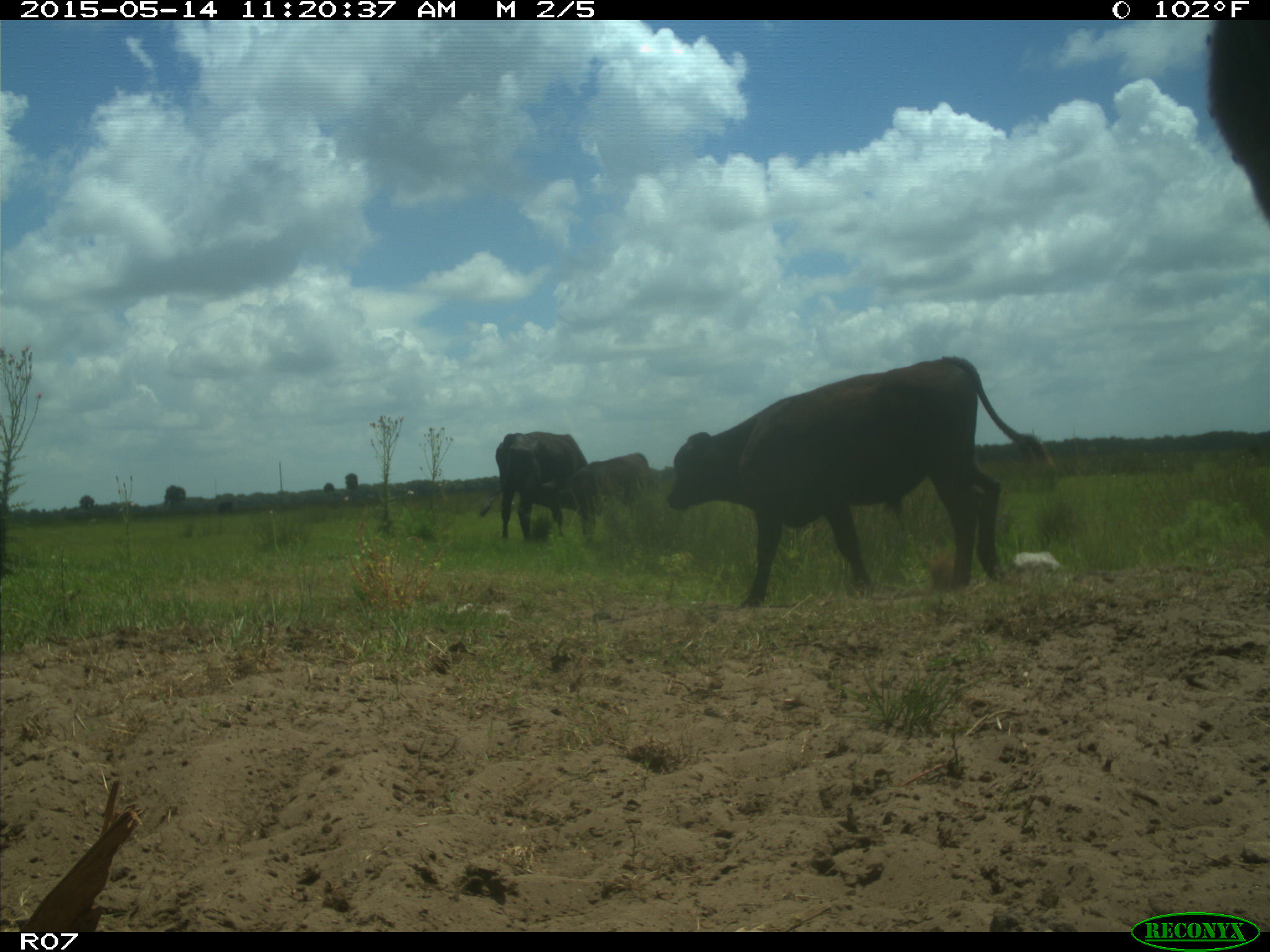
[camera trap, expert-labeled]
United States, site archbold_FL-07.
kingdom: Animalia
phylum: Chordata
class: Mammalia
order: Artiodactyla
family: Bovidae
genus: Bos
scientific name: Bos taurus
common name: domestic cow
Bos taurus (domestic cow).